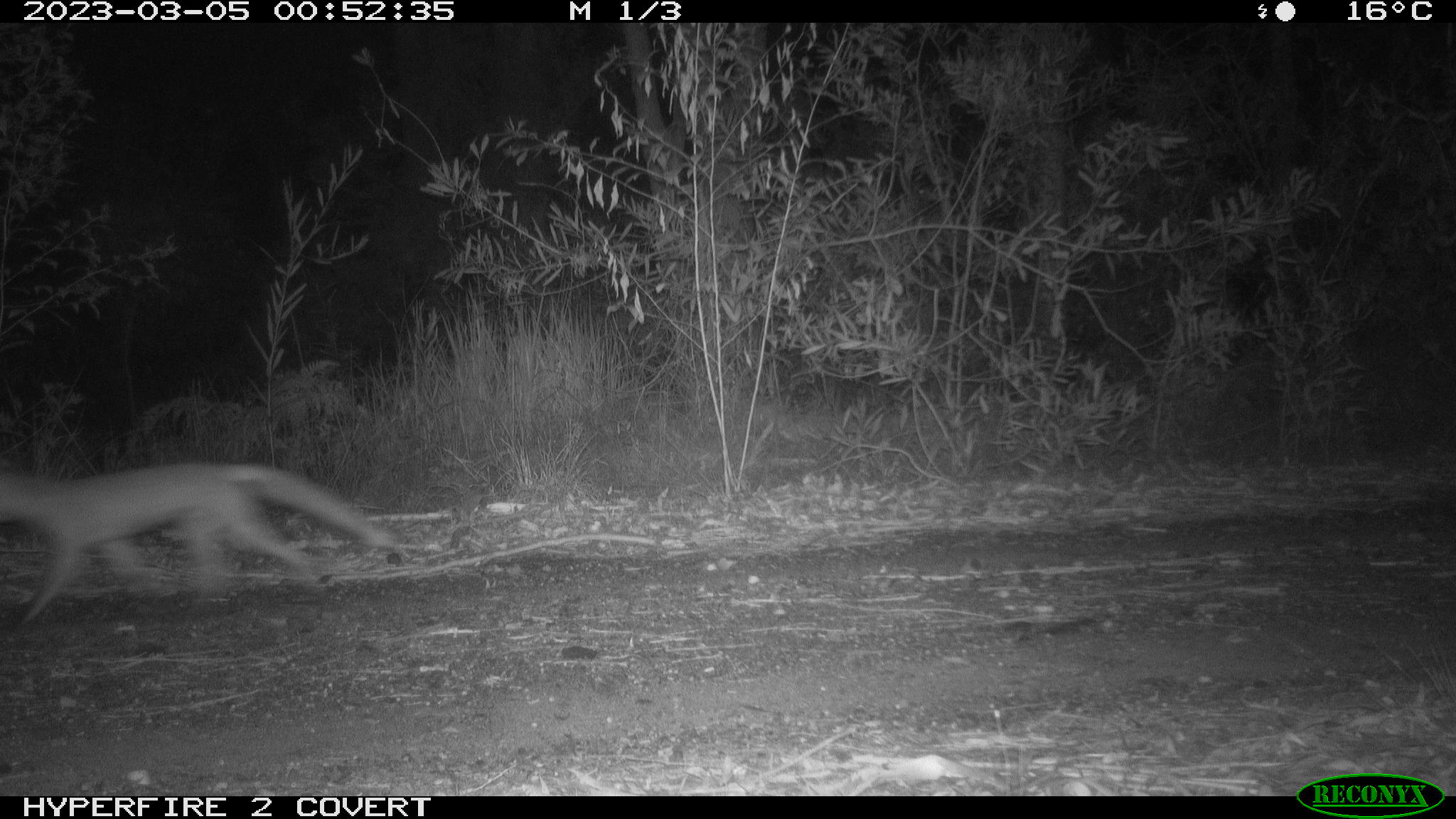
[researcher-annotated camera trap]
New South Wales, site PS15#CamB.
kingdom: Animalia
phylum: Chordata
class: Mammalia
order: Carnivora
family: Canidae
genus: Vulpes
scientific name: Vulpes vulpes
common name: red fox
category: fox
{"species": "fox (red fox) (Vulpes vulpes)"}